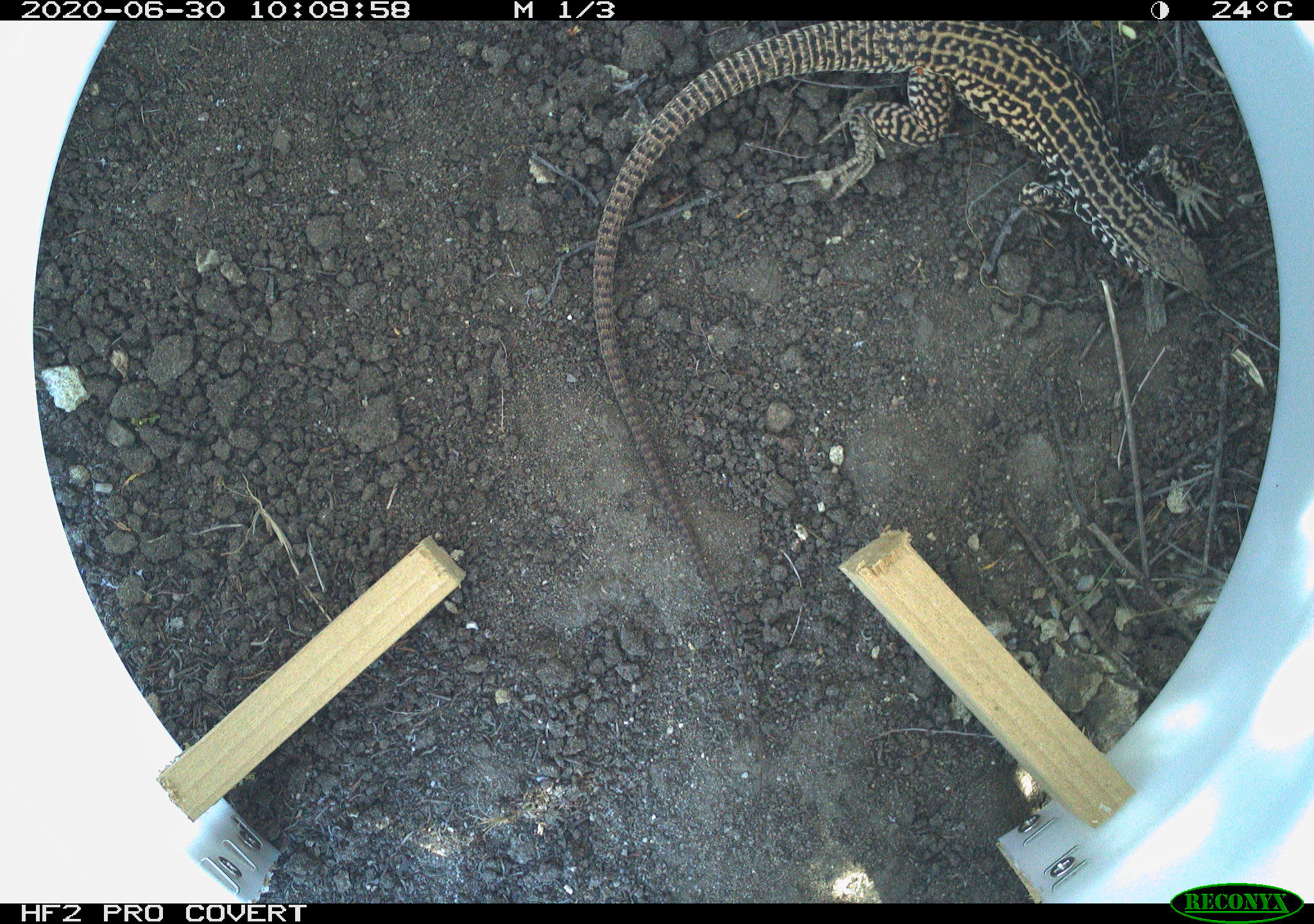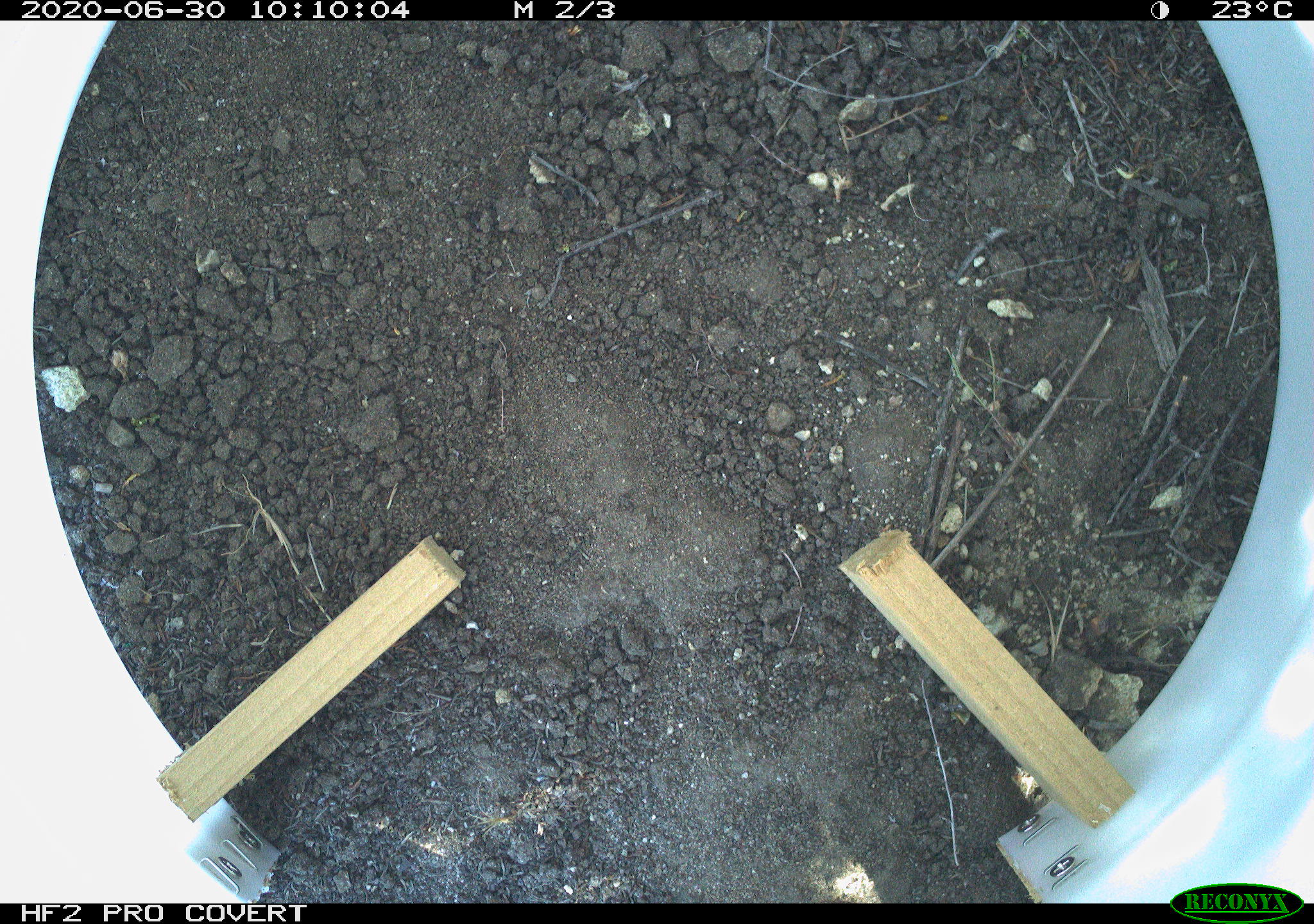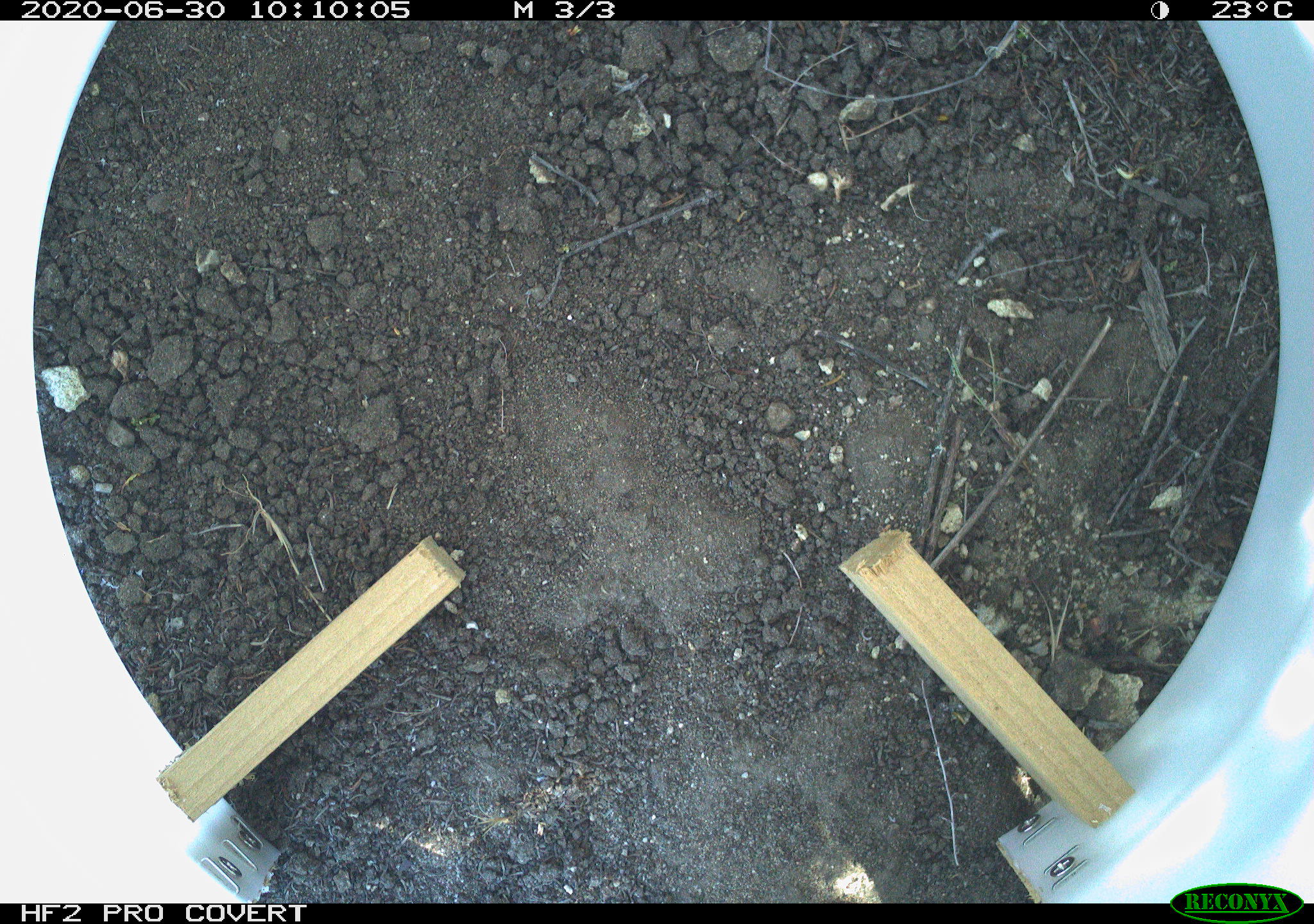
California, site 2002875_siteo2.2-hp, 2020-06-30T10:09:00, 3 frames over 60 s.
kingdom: Animalia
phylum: Chordata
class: Reptilia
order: Squamata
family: Teiidae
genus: Aspidoscelis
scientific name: Aspidoscelis tigris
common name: western whiptail